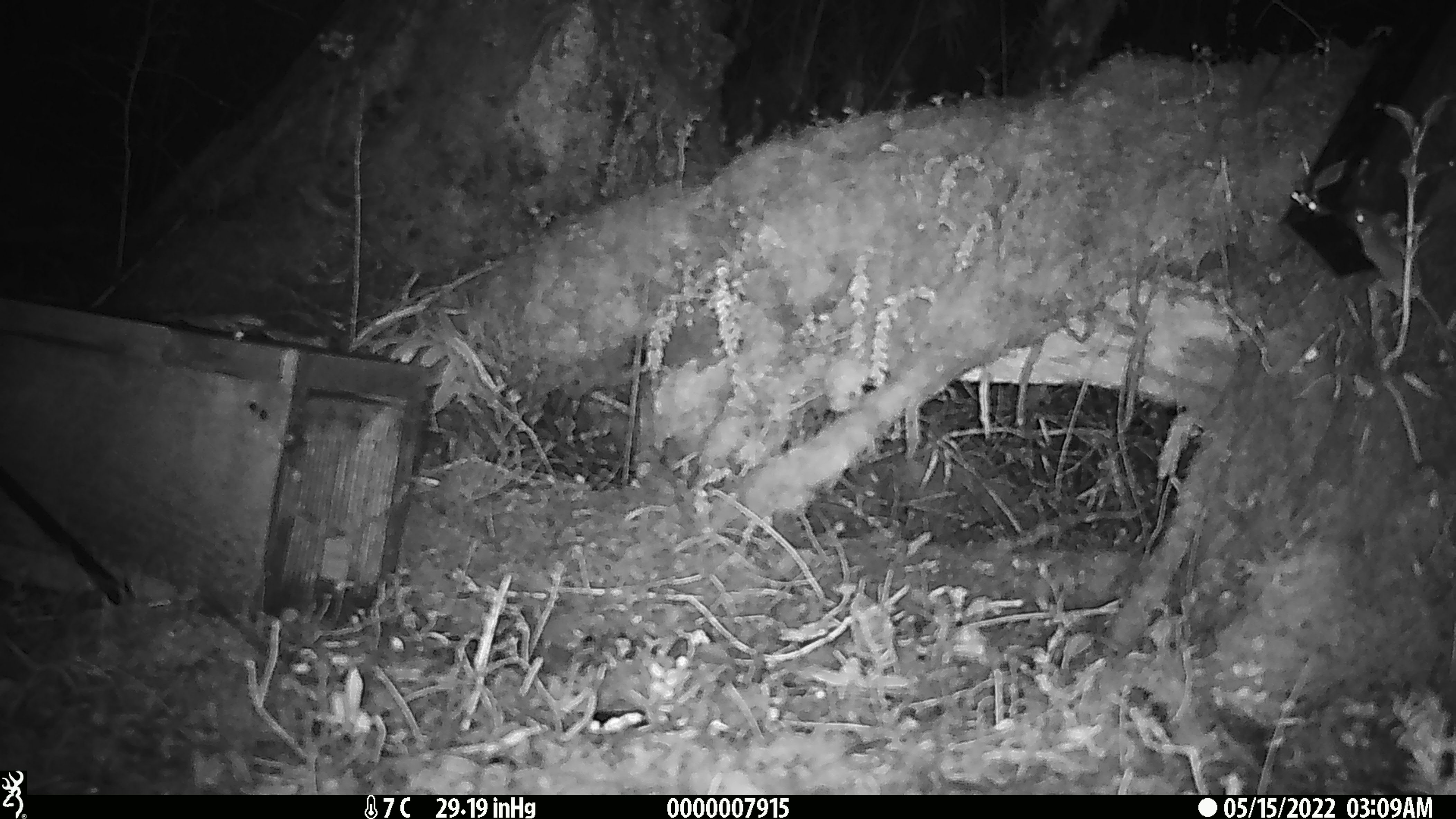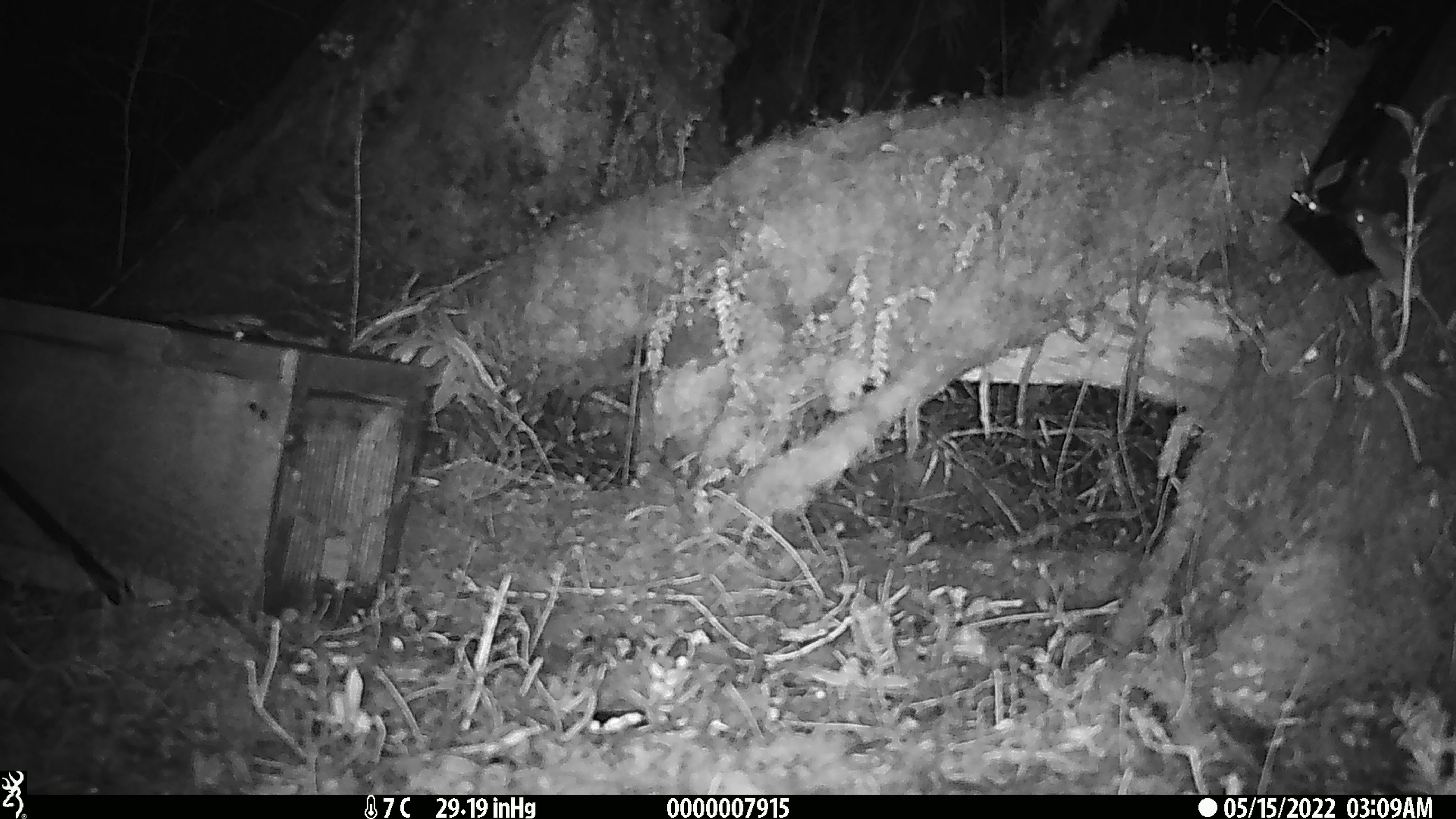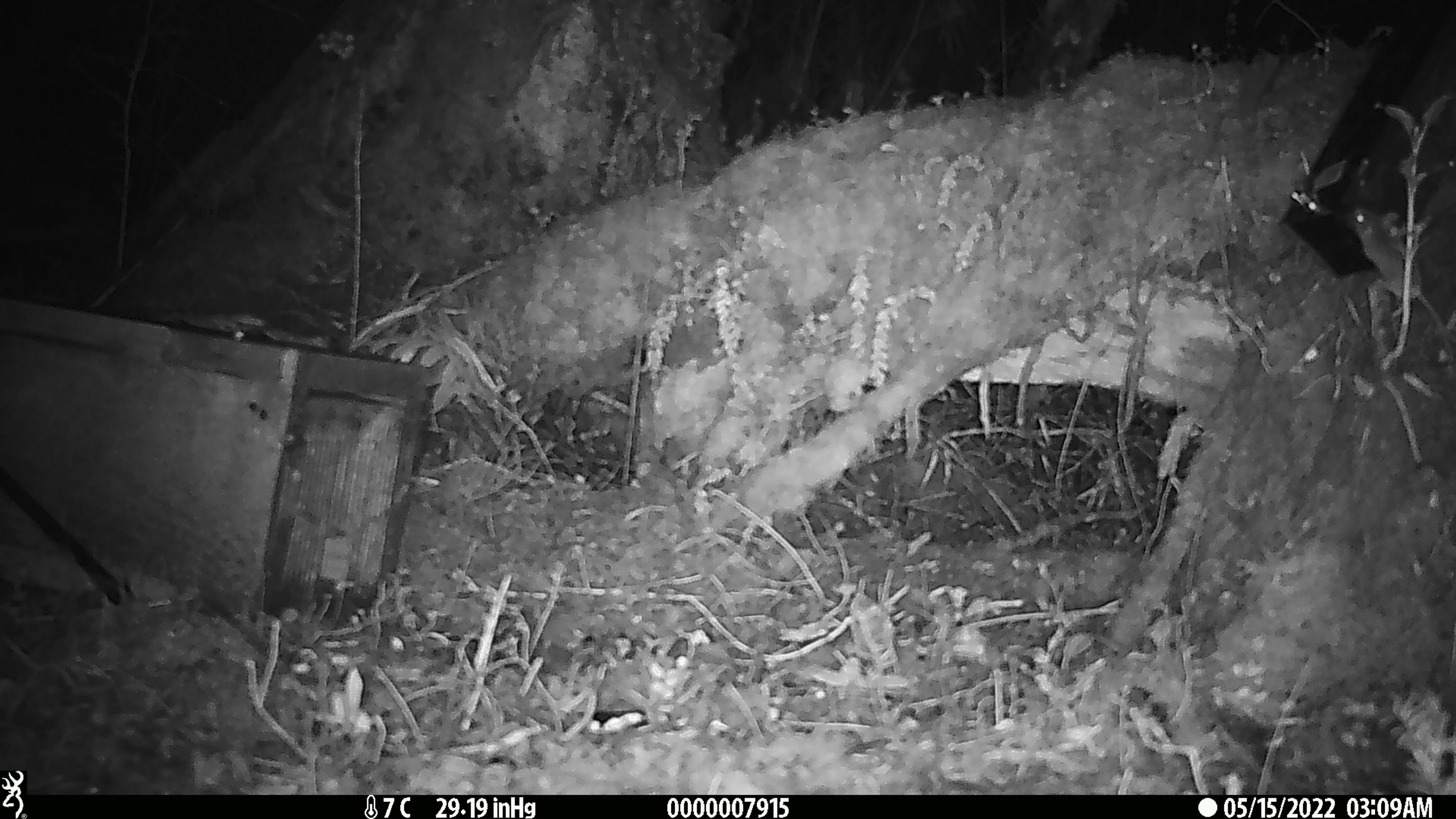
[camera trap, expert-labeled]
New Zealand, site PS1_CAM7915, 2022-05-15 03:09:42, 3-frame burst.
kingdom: Animalia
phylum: Chordata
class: Mammalia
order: Rodentia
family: Muridae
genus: Mus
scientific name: Mus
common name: mouse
Mouse (Mus).